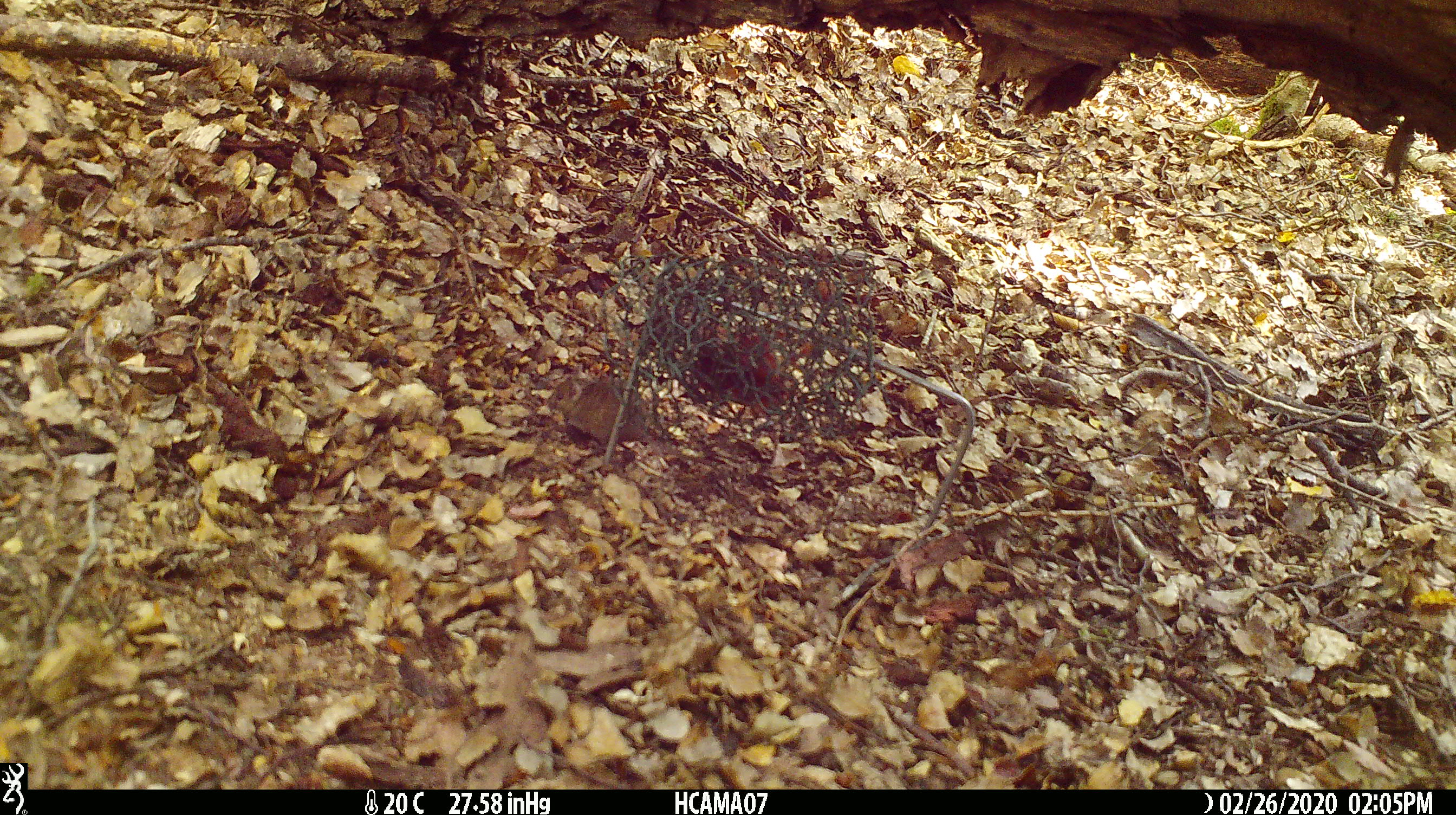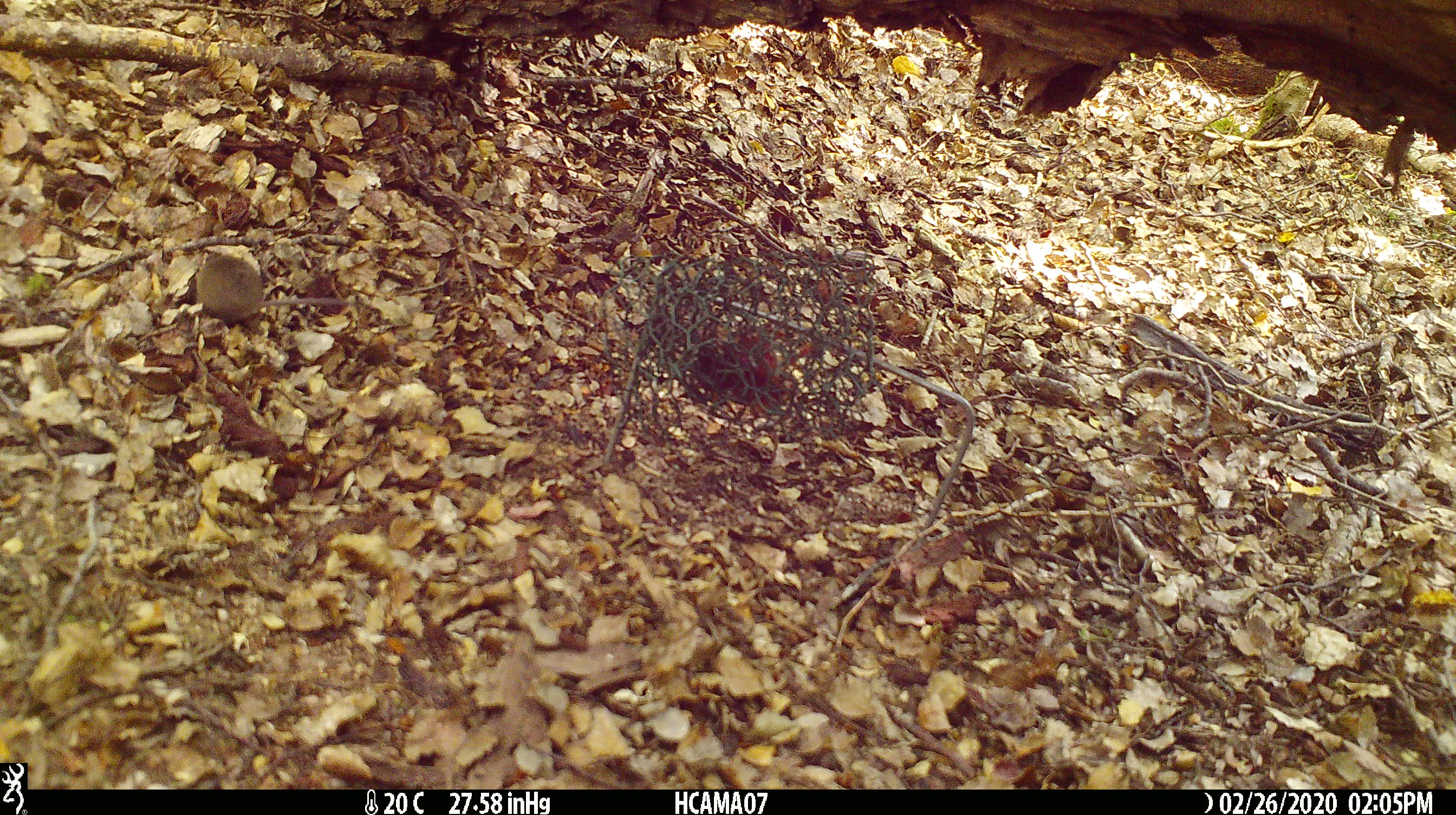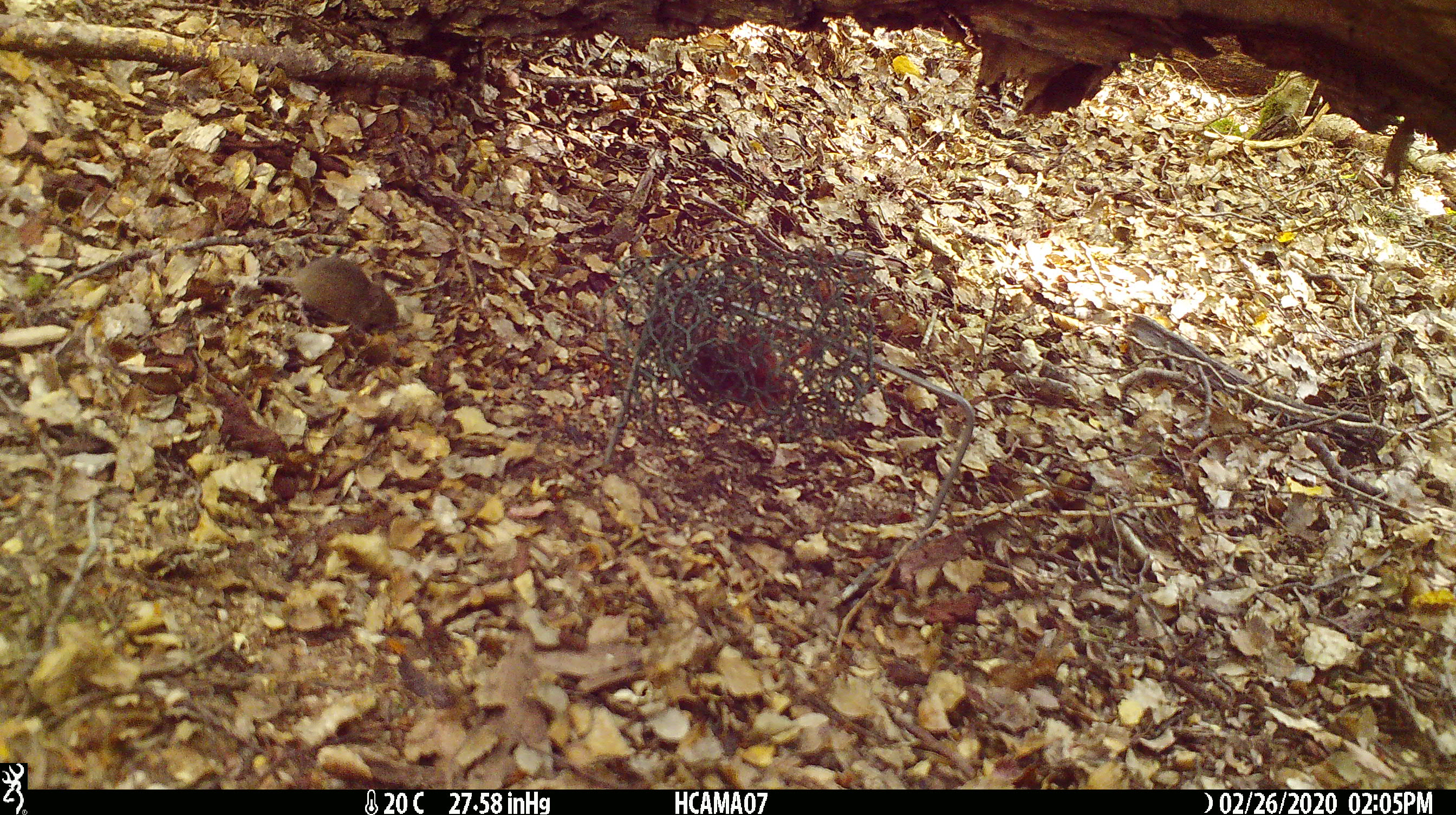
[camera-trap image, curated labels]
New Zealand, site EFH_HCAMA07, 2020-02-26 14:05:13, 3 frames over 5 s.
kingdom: Animalia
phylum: Chordata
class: Mammalia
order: Rodentia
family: Muridae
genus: Mus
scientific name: Mus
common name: mouse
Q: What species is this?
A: Mouse (Mus).